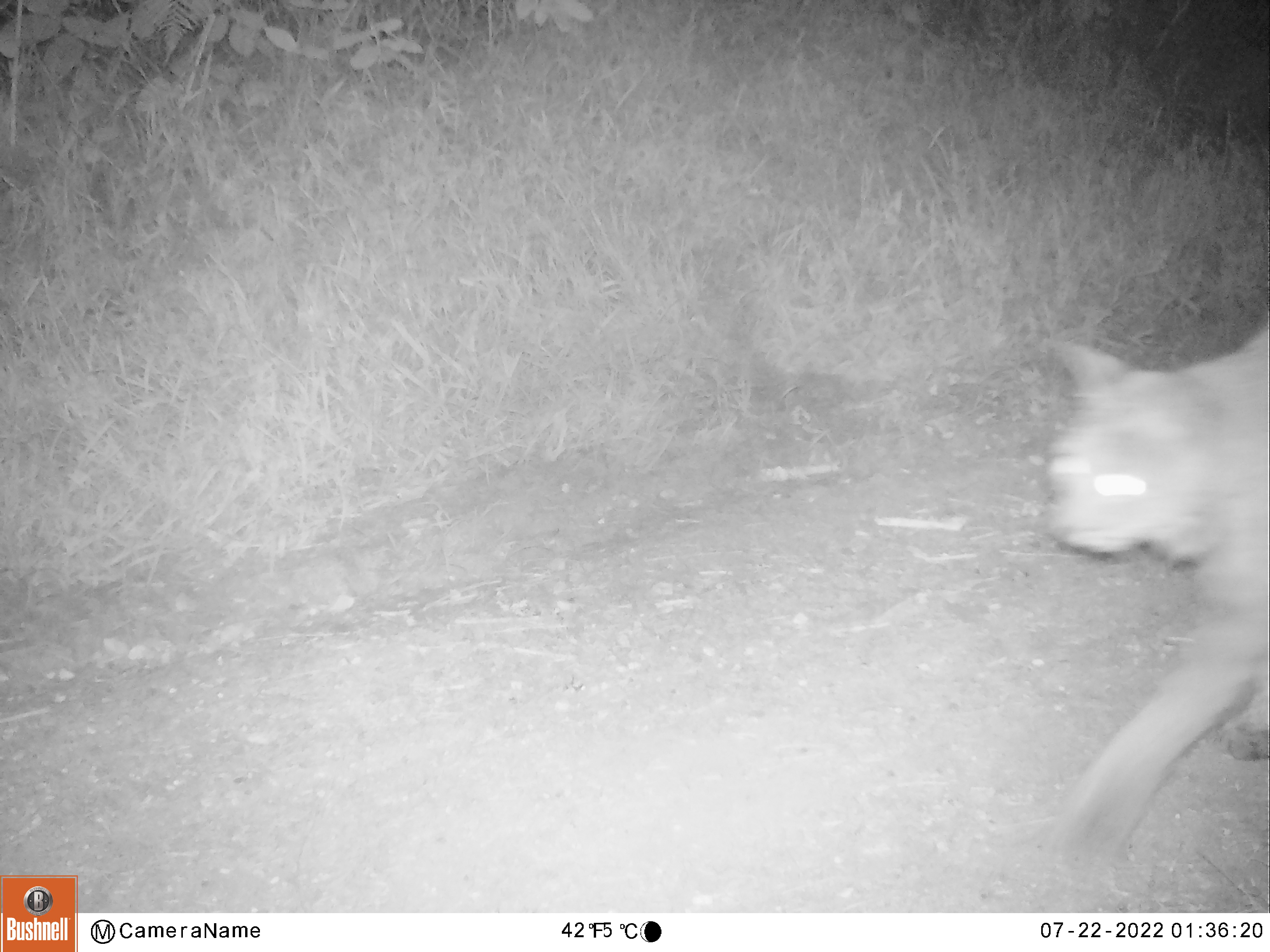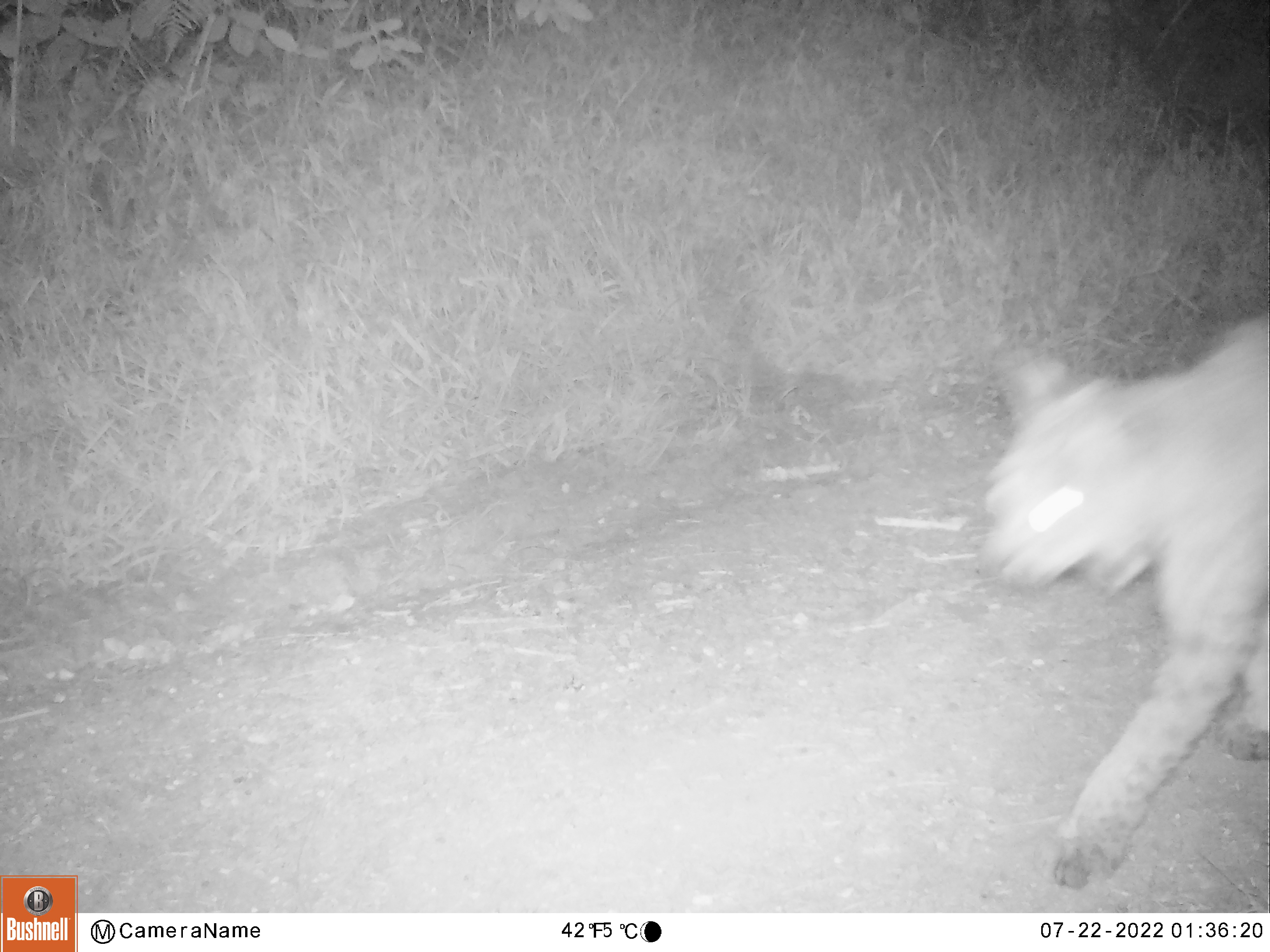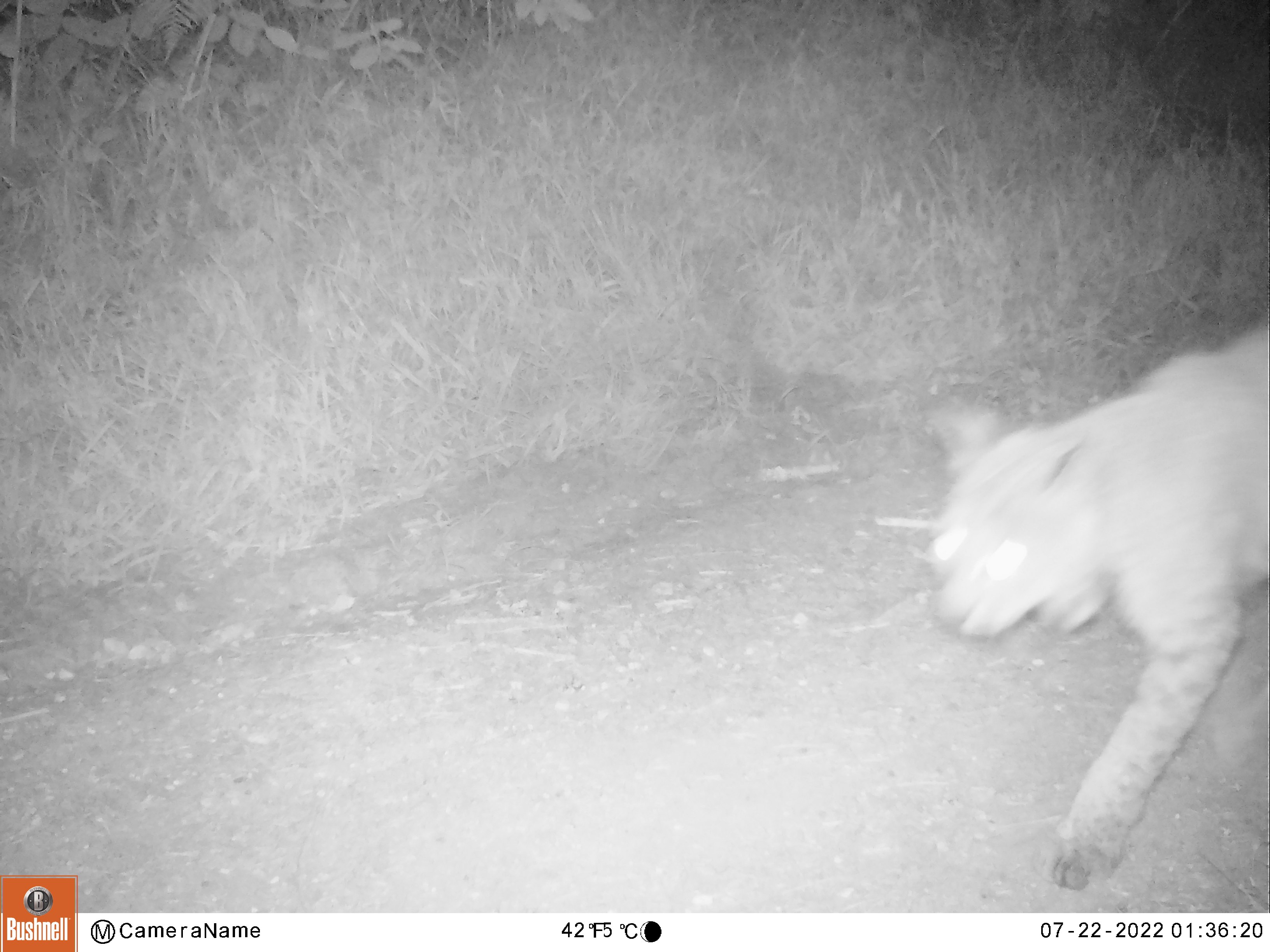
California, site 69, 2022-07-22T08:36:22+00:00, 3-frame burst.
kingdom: Animalia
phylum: Chordata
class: Mammalia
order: Carnivora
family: Felidae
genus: Lynx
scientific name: Lynx rufus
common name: bobcat